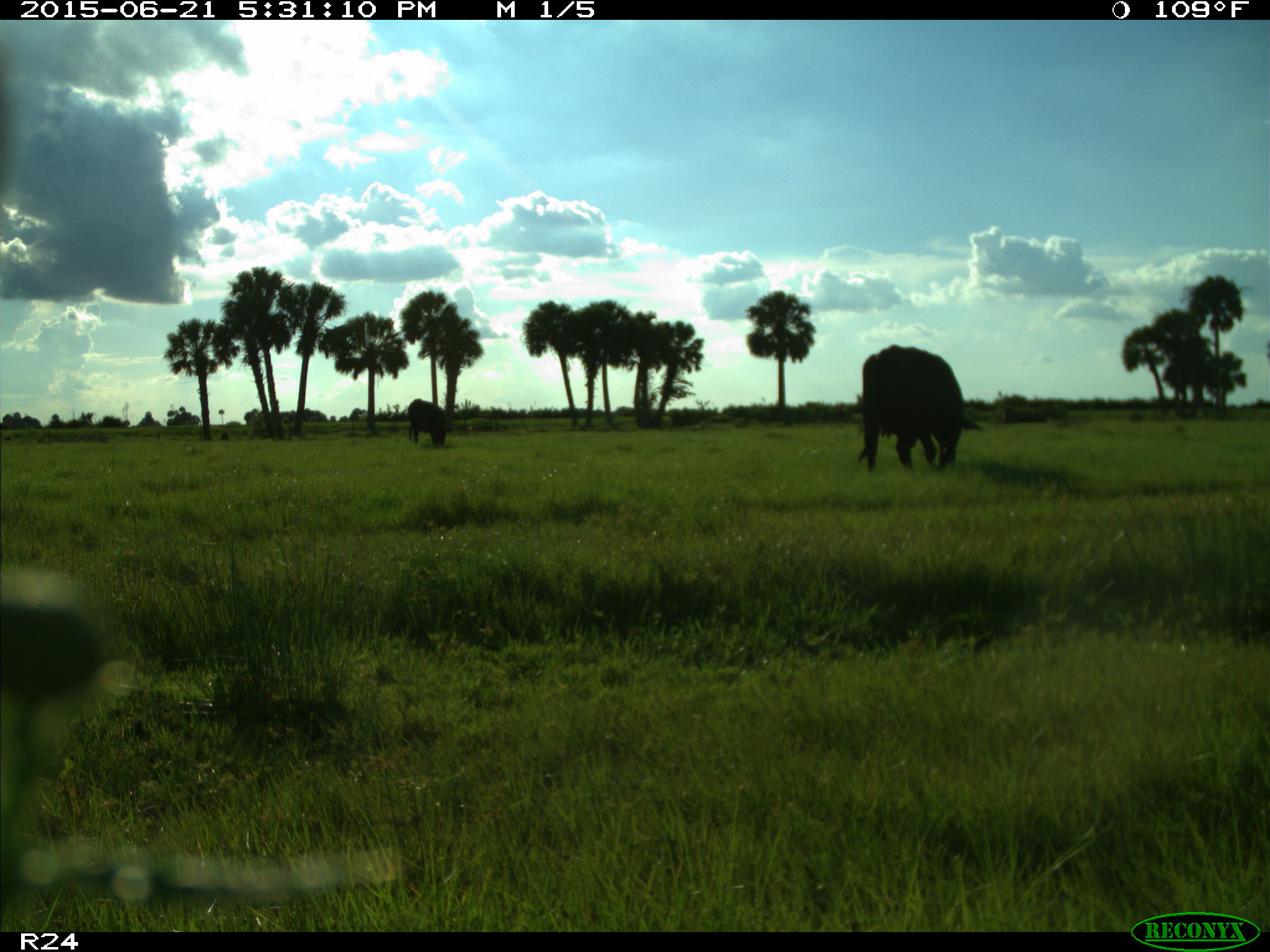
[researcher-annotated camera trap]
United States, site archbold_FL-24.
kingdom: Animalia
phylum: Chordata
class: Mammalia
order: Artiodactyla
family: Bovidae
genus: Bos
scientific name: Bos taurus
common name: domestic cow